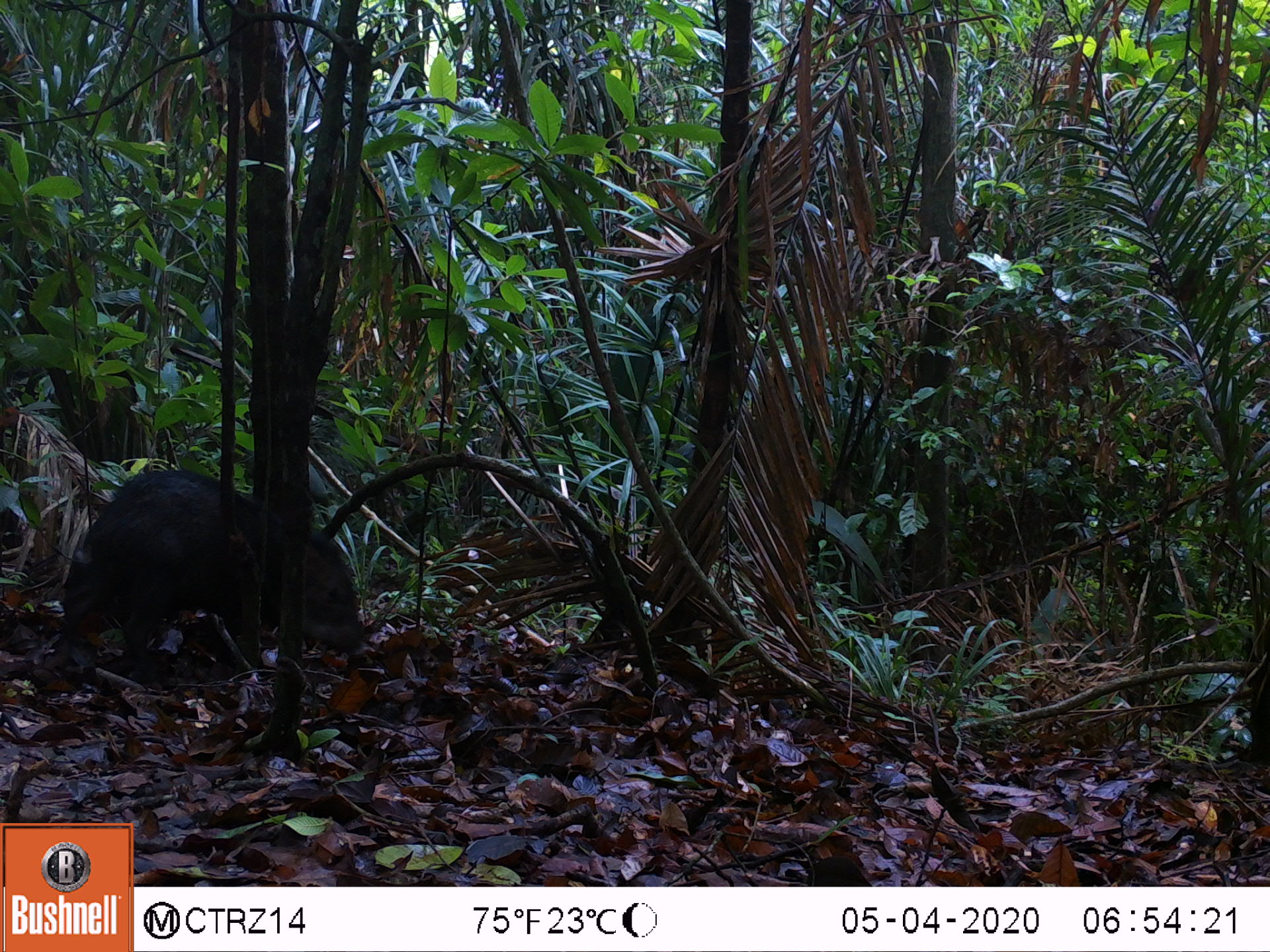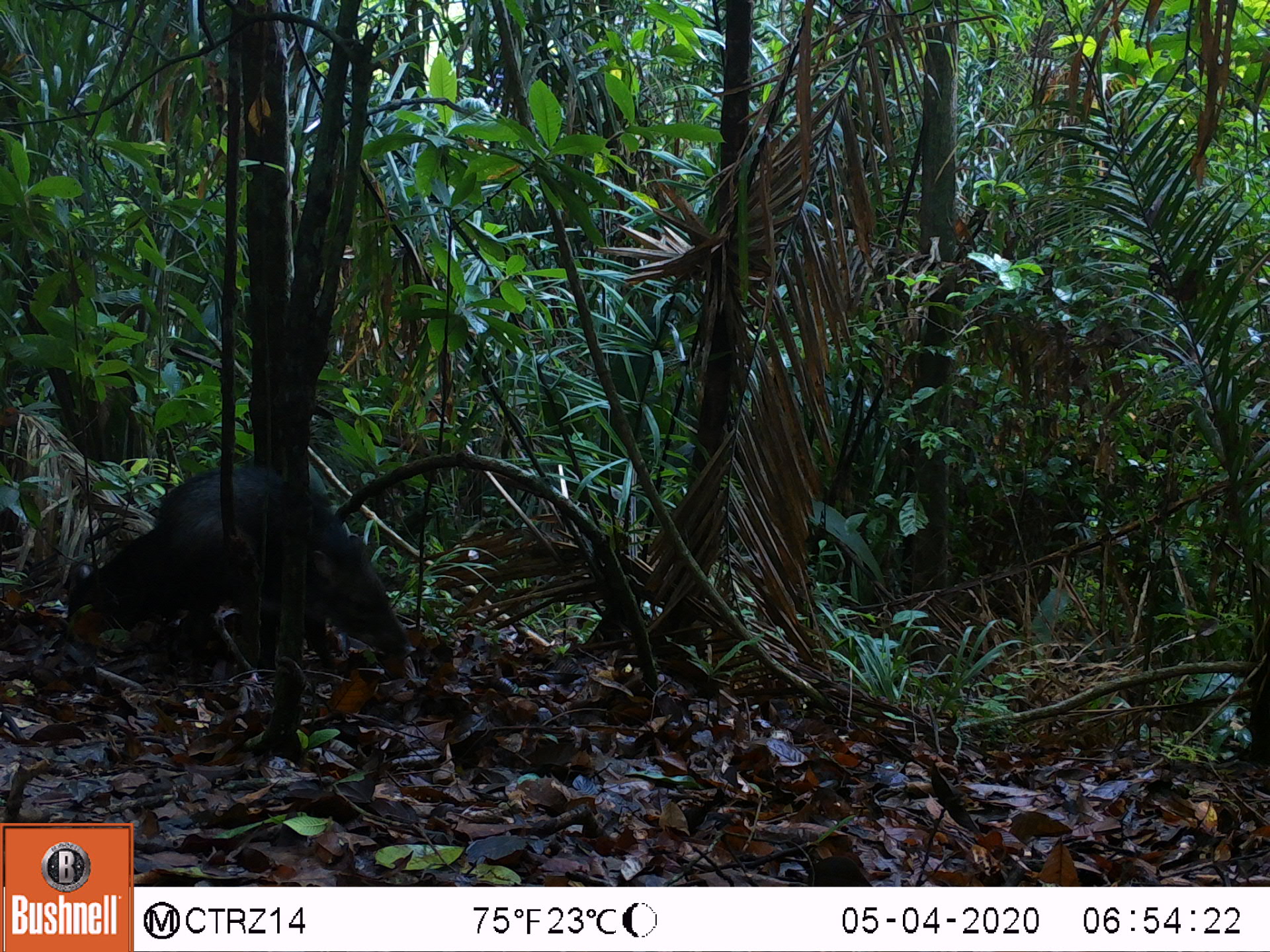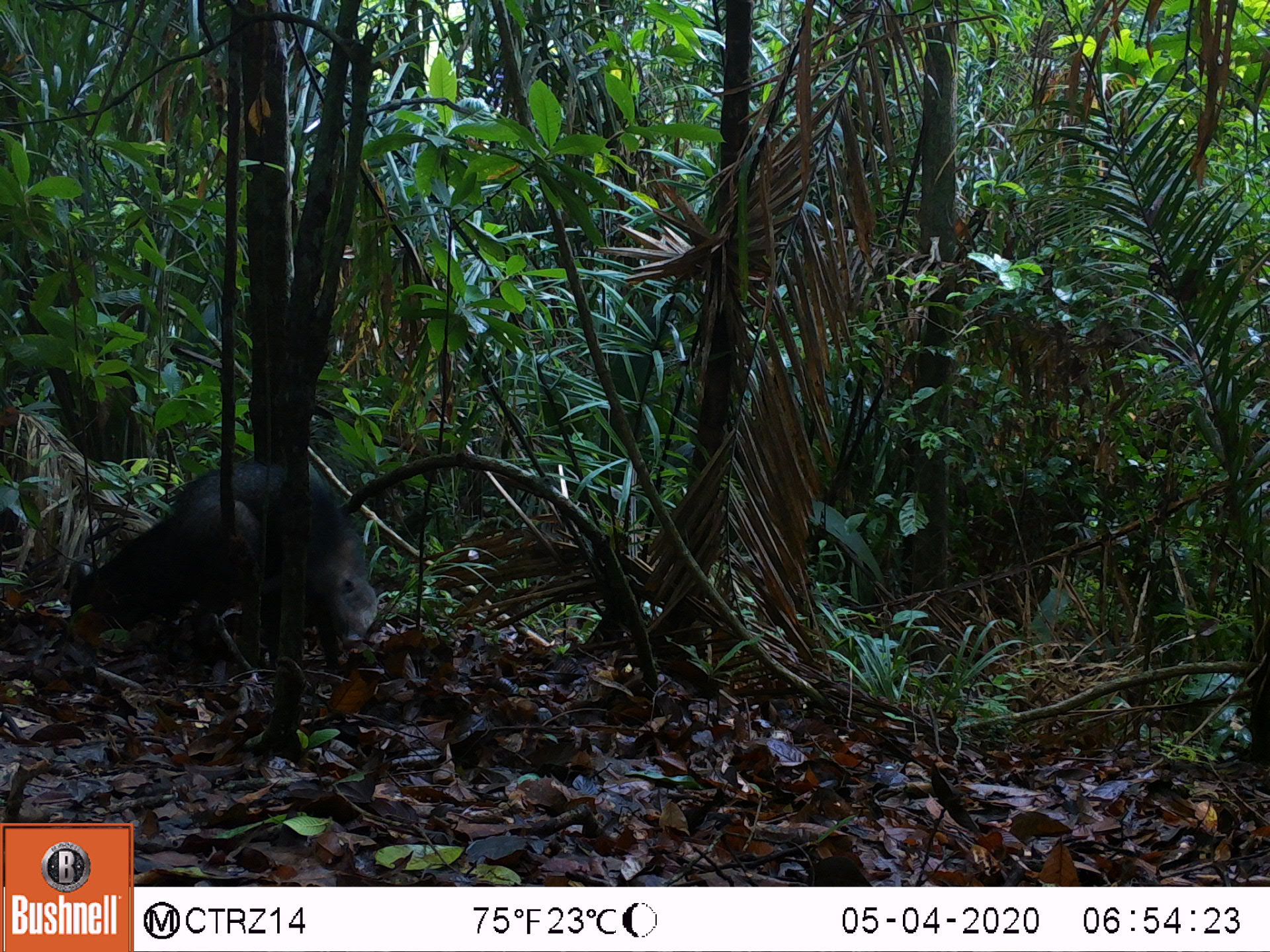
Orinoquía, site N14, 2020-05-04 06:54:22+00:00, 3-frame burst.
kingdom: Animalia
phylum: Chordata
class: Mammalia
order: Artiodactyla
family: Tayassuidae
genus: Pecari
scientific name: Pecari tajacu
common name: collared peccary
Collared peccary (Pecari tajacu).